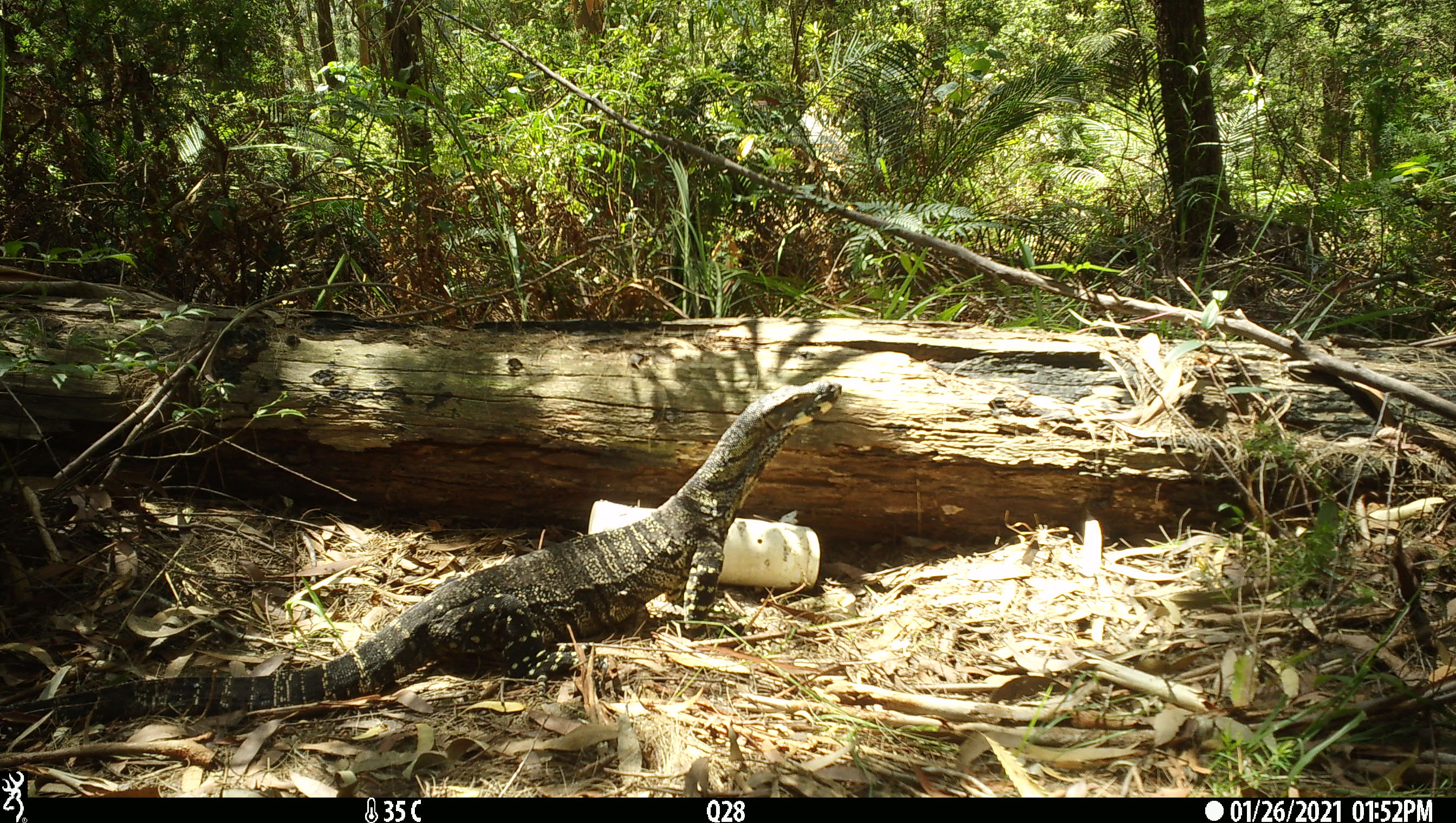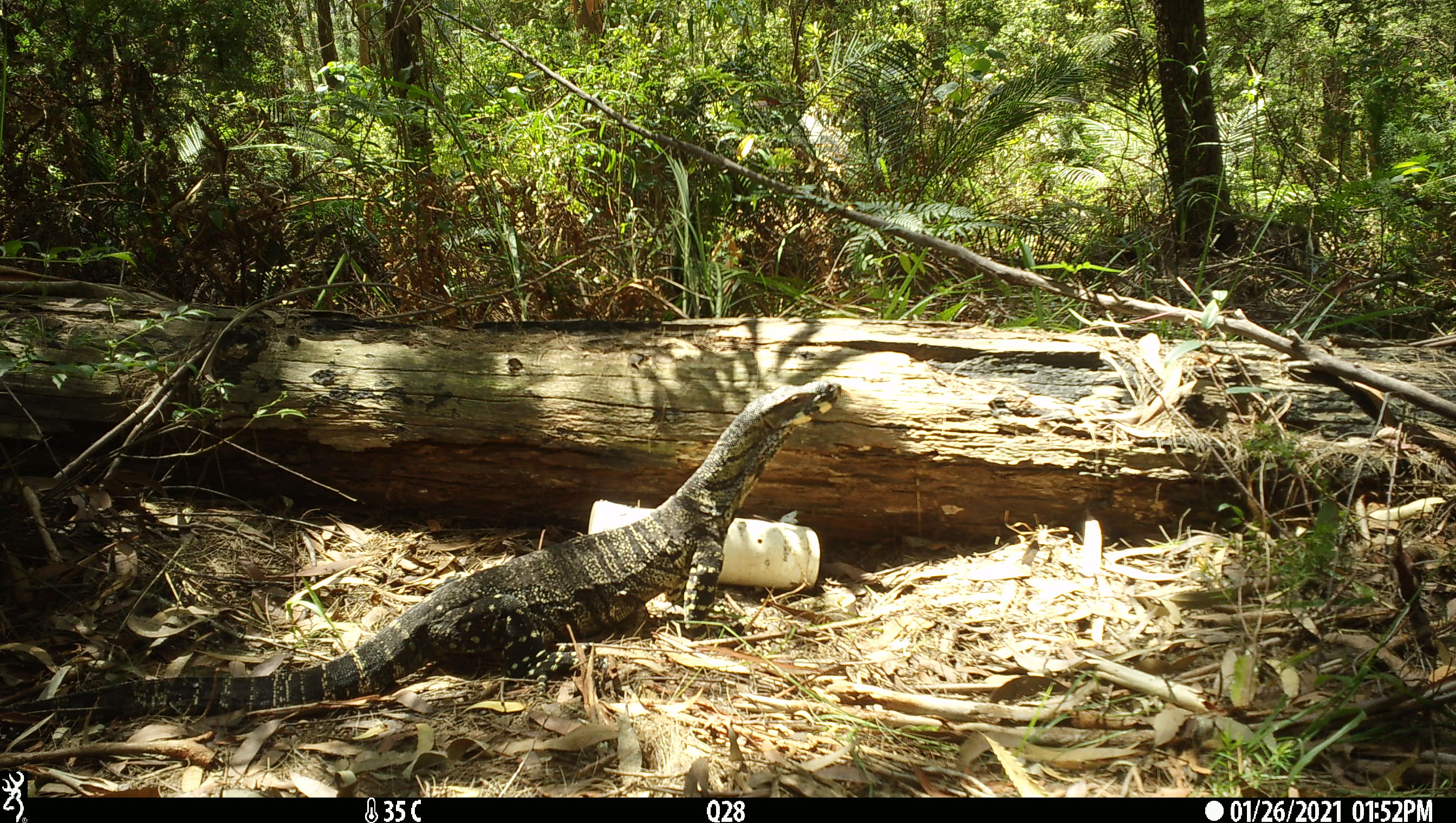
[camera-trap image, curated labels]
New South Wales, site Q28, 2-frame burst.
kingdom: Animalia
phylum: Chordata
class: Reptilia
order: Squamata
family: Varanidae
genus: Varanus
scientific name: Varanus varius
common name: lace monitor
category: goanna